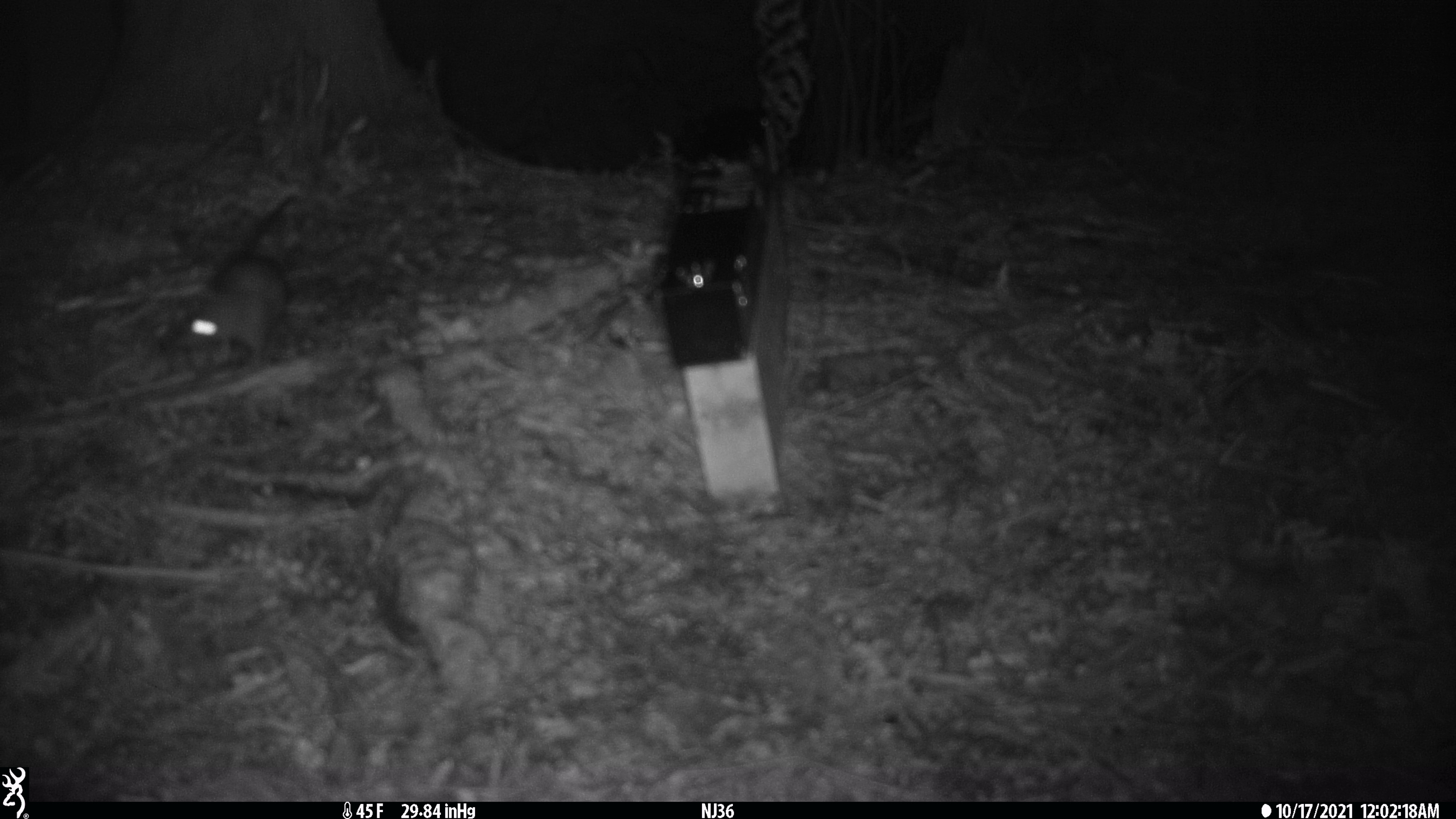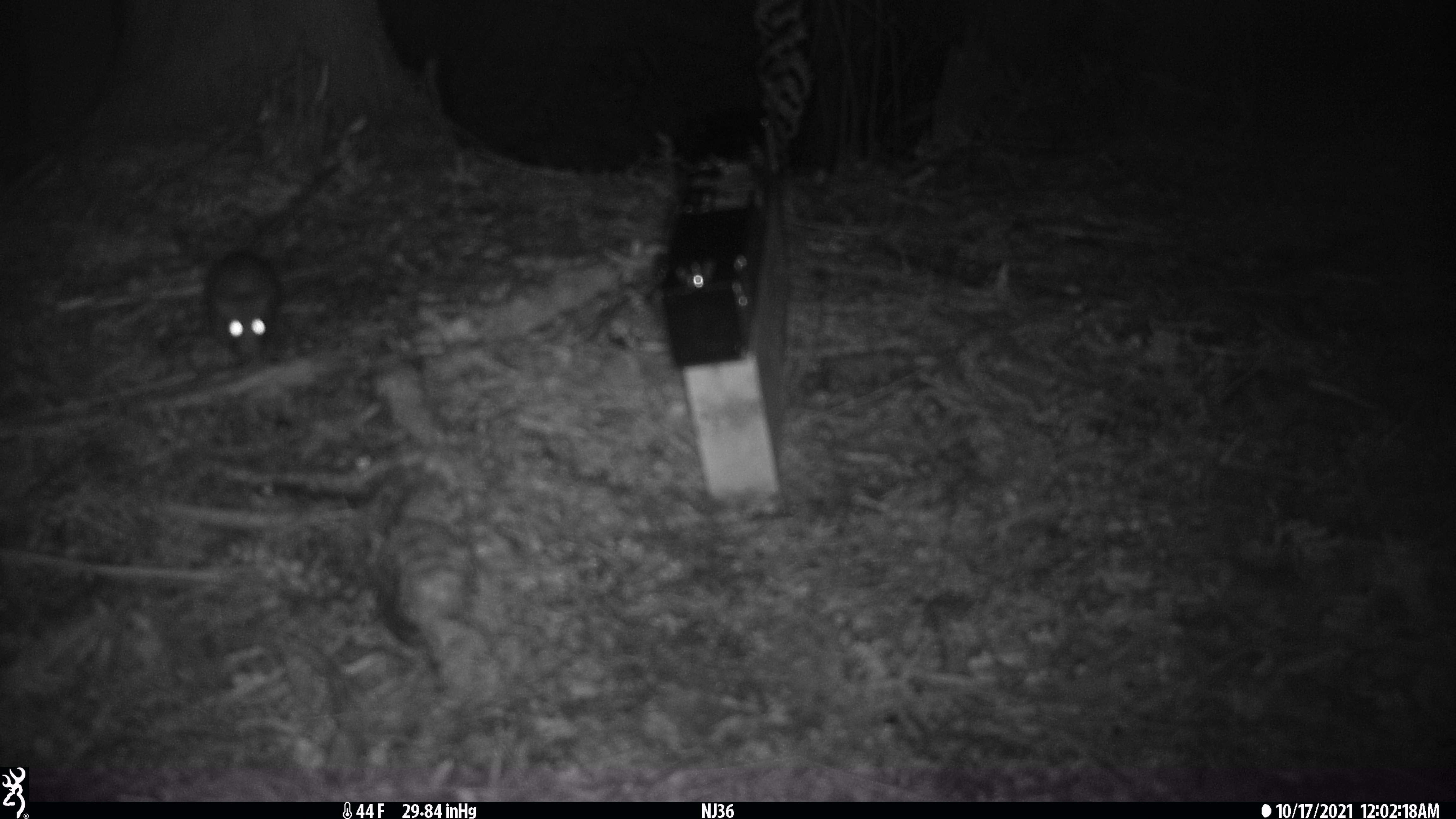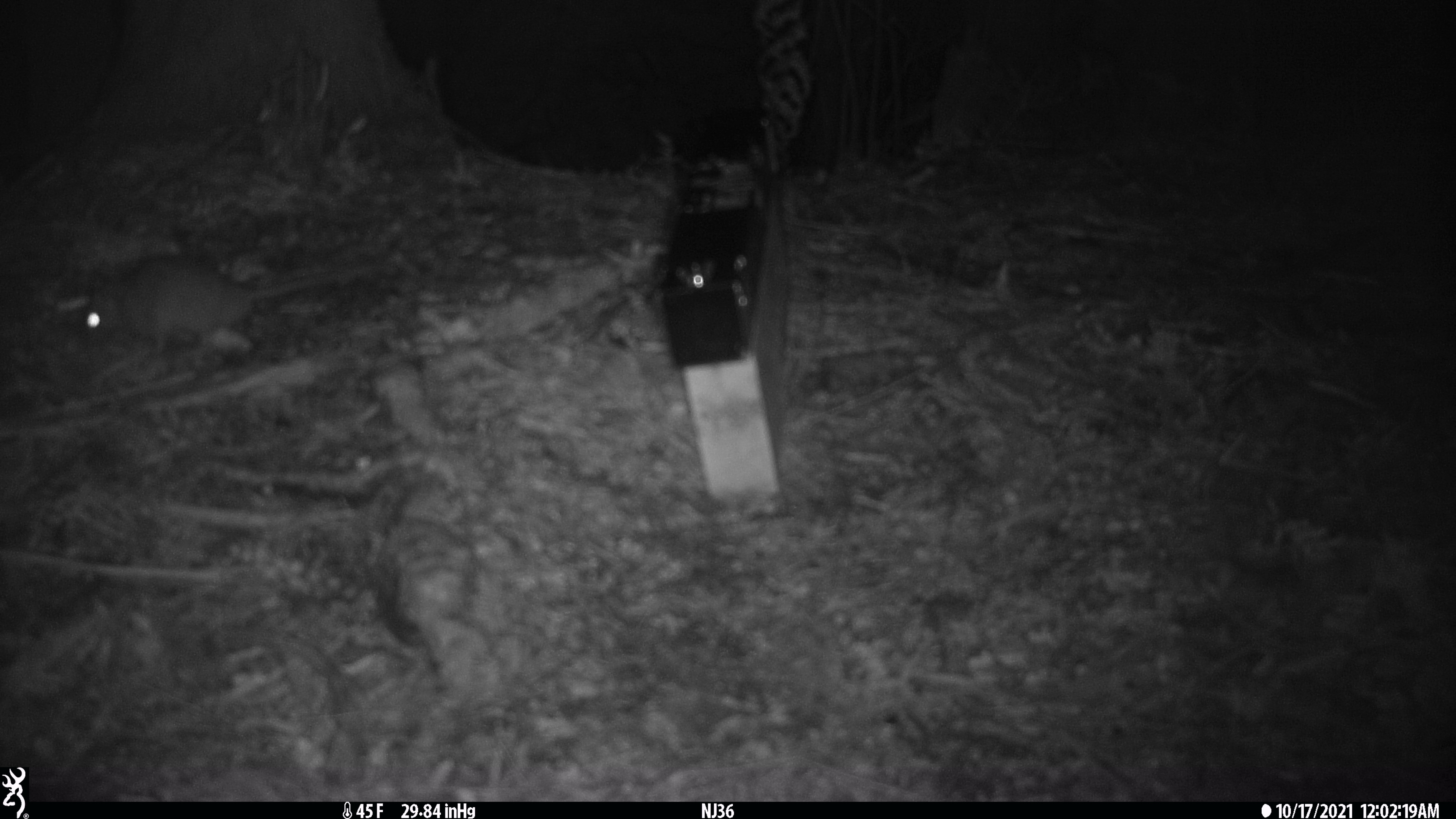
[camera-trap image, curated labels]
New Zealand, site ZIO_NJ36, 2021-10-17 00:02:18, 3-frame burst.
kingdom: Animalia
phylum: Chordata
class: Mammalia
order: Rodentia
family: Muridae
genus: Rattus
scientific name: Rattus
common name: rat